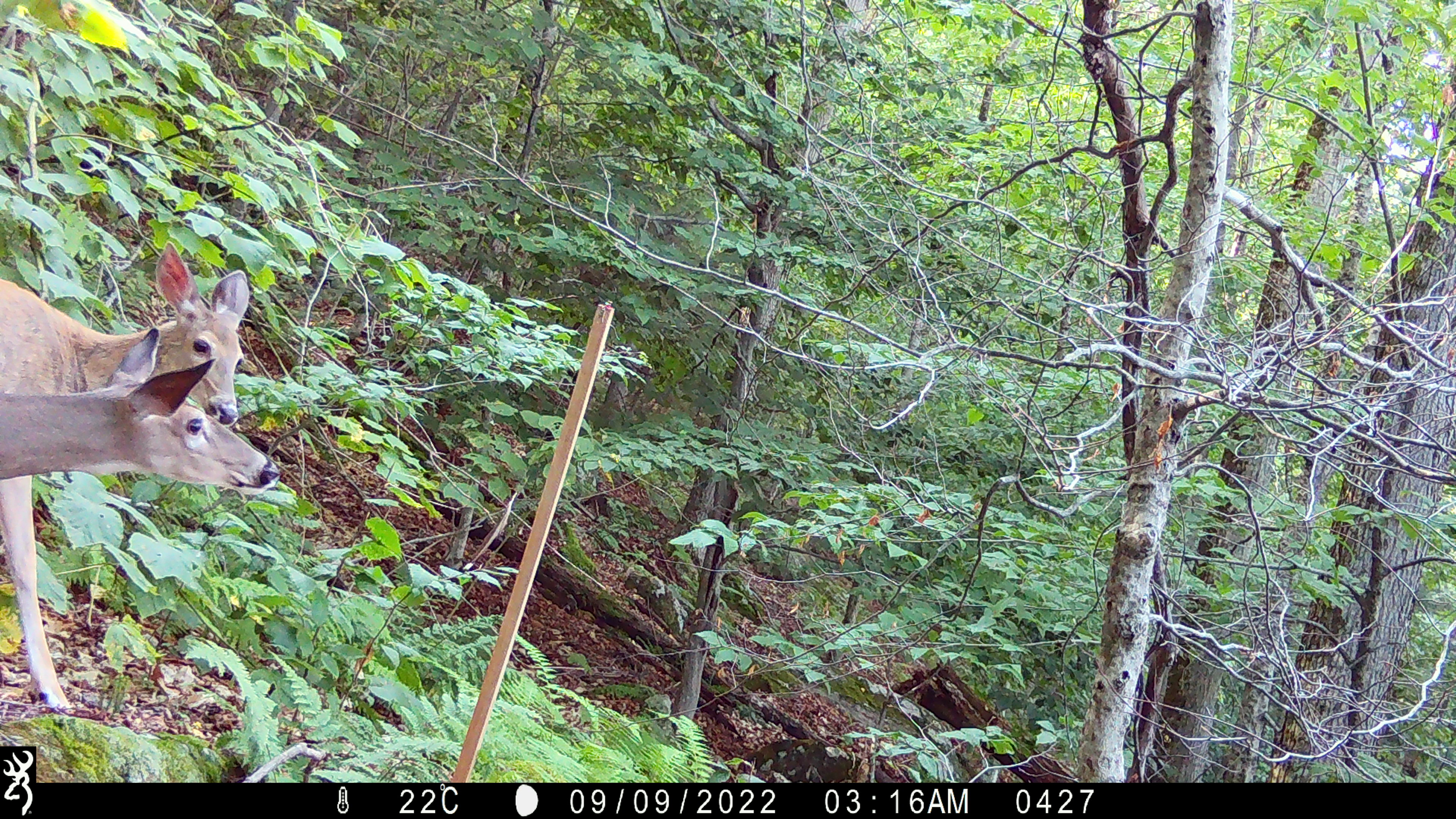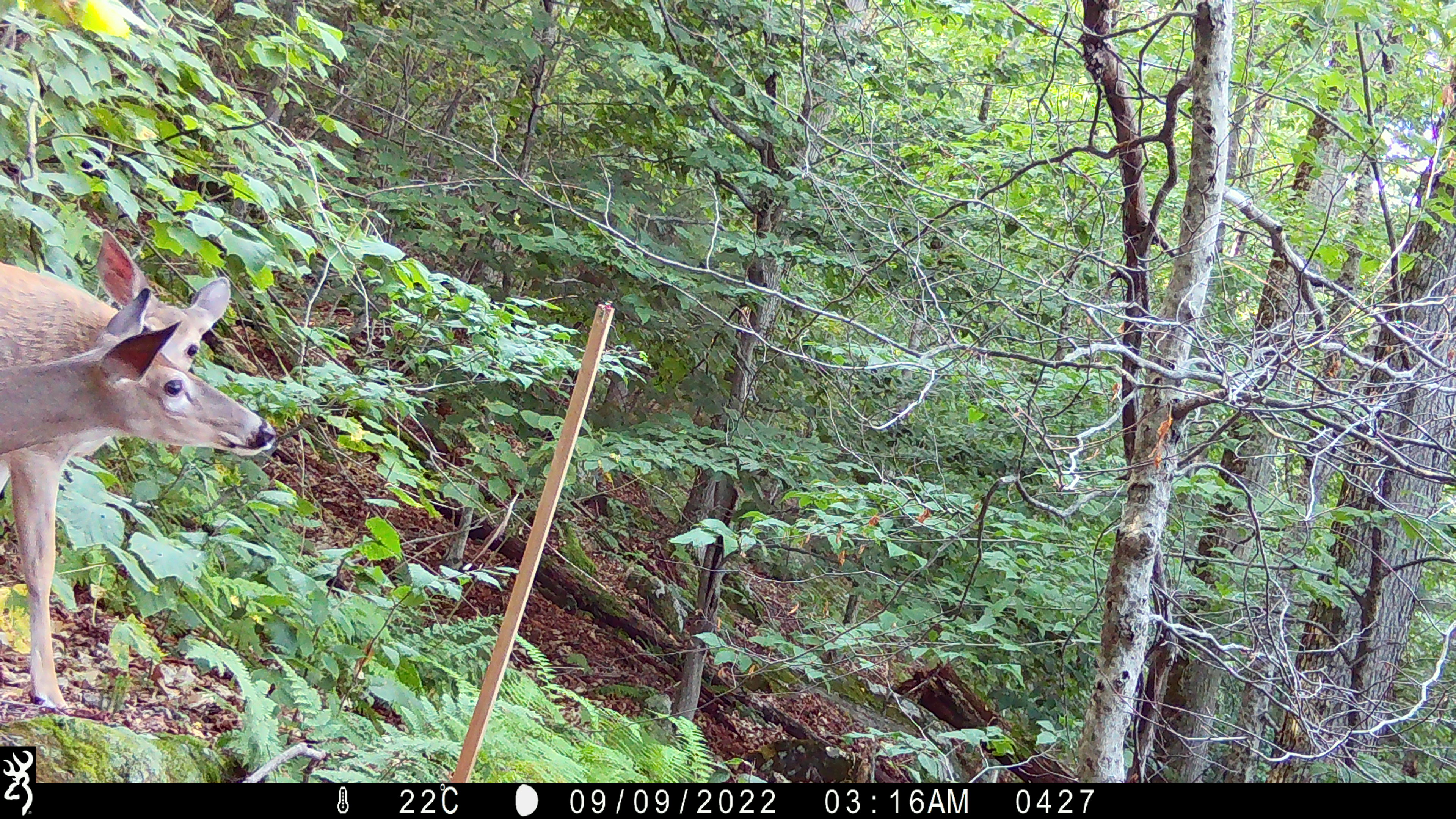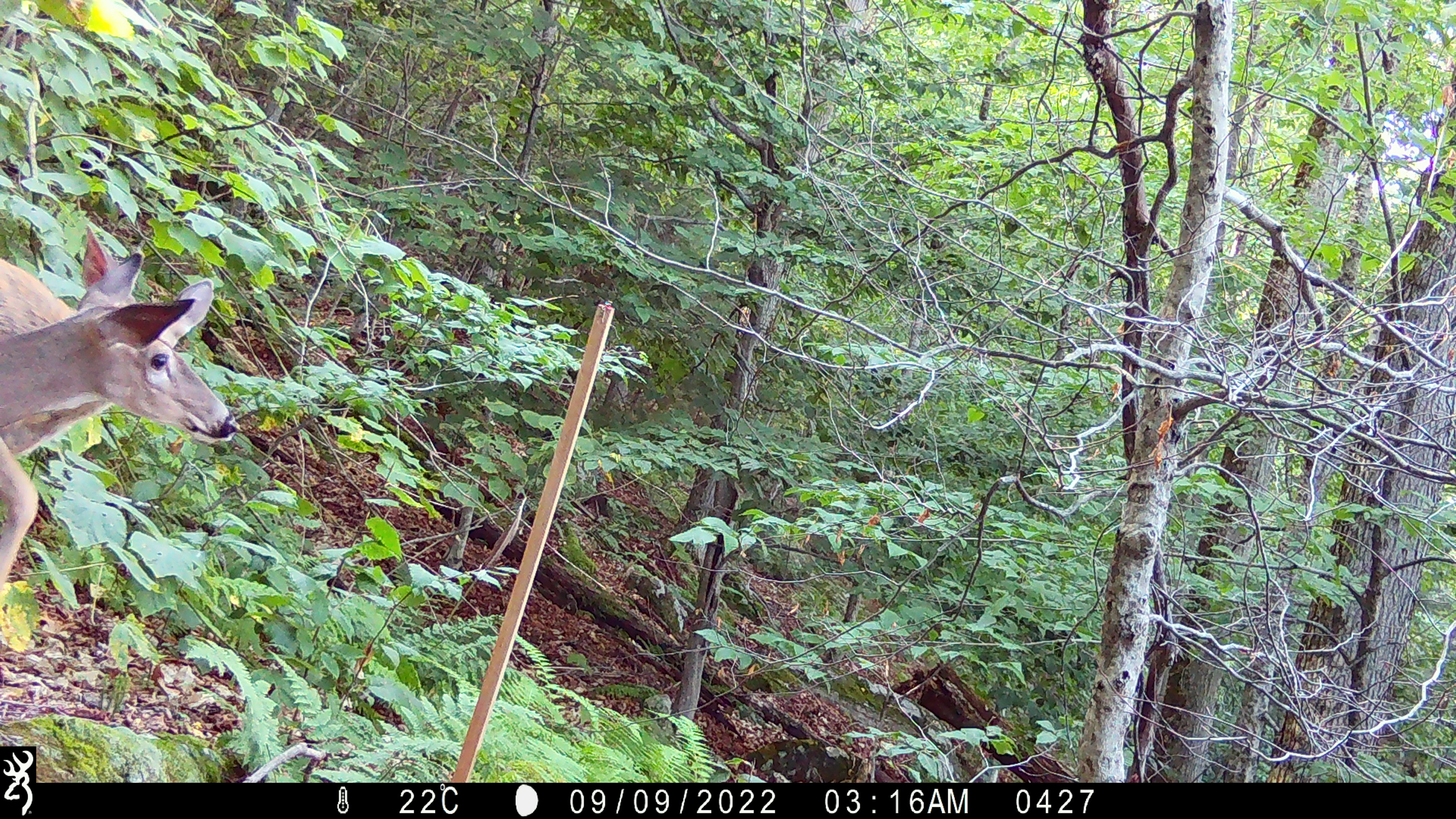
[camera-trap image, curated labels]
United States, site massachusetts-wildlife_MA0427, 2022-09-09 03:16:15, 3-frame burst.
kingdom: Animalia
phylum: Chordata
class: Mammalia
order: Artiodactyla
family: Cervidae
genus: Odocoileus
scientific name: Odocoileus virginianus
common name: white-tailed deer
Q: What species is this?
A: White-tailed deer (Odocoileus virginianus).